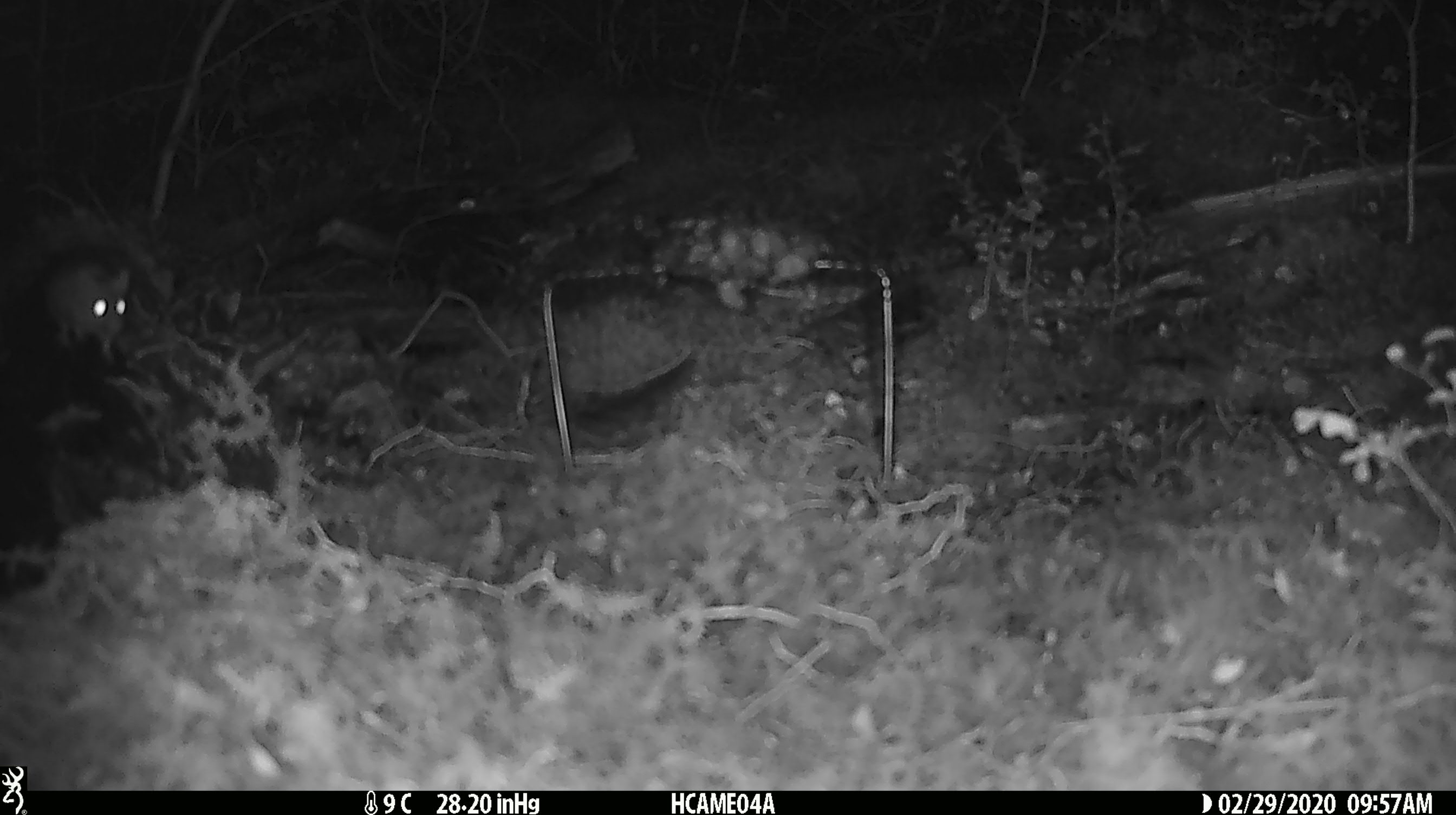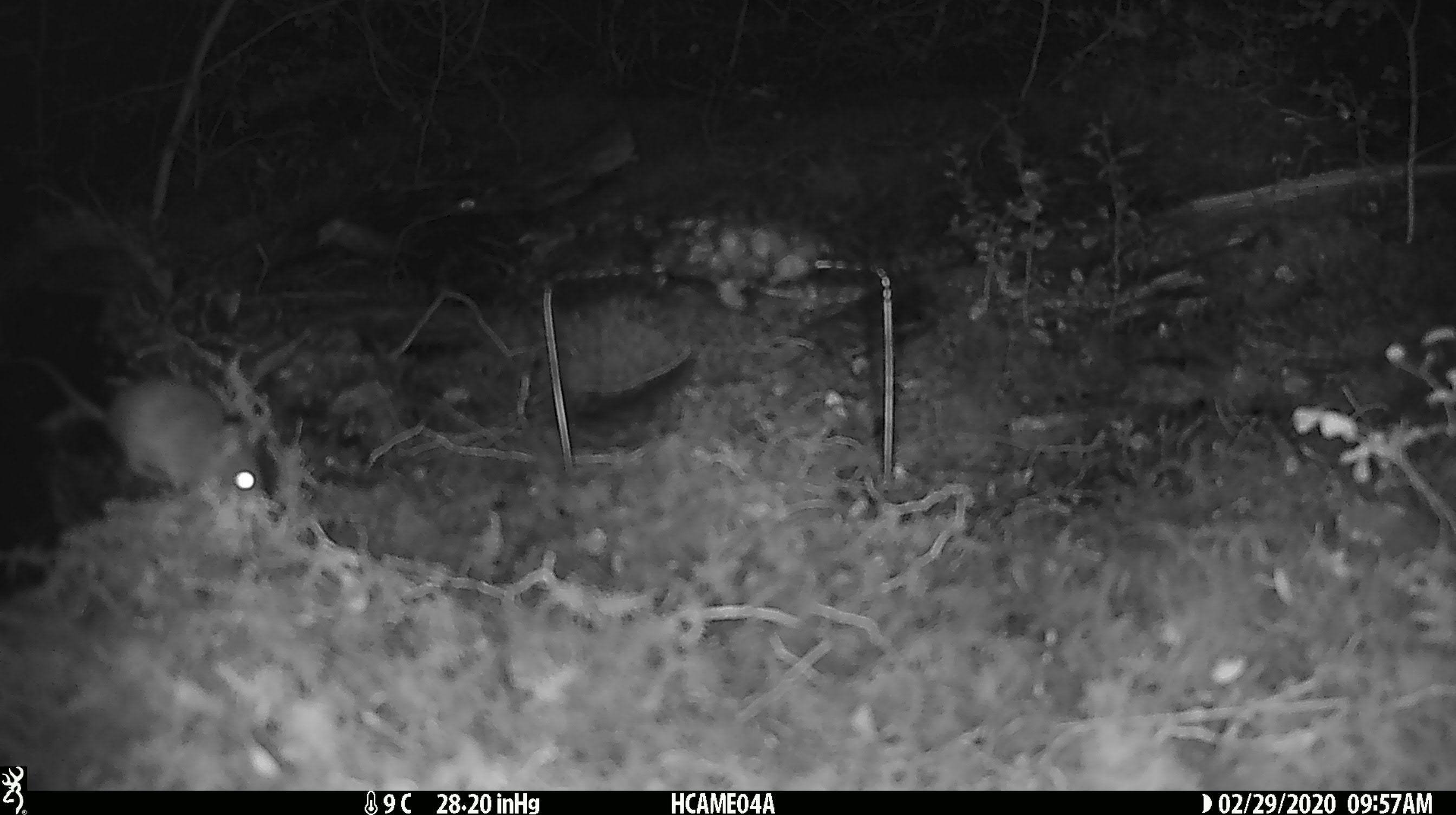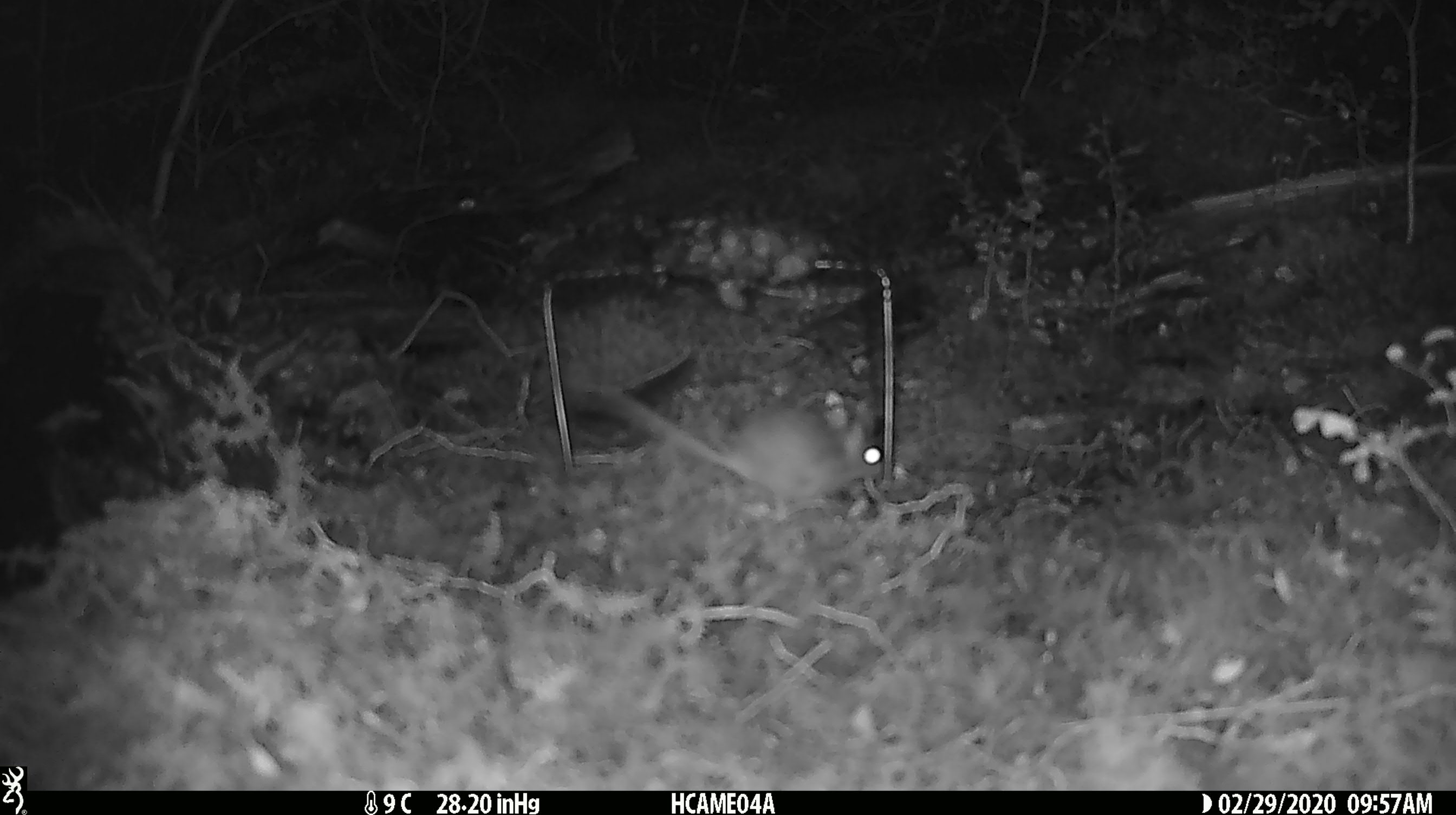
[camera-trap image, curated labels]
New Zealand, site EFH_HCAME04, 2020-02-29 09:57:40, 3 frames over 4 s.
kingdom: Animalia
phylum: Chordata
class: Mammalia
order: Rodentia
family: Muridae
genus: Mus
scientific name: Mus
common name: mouse